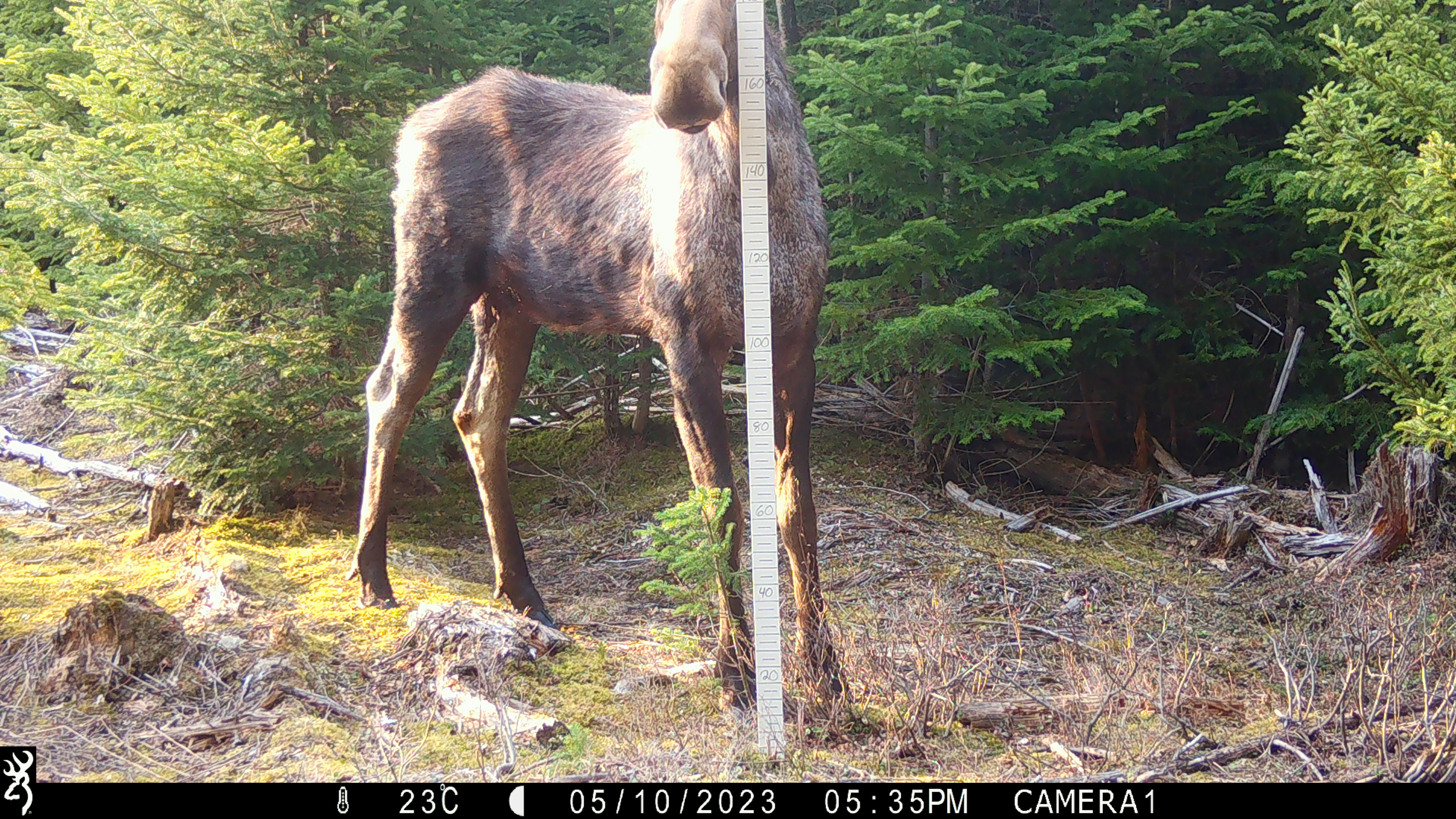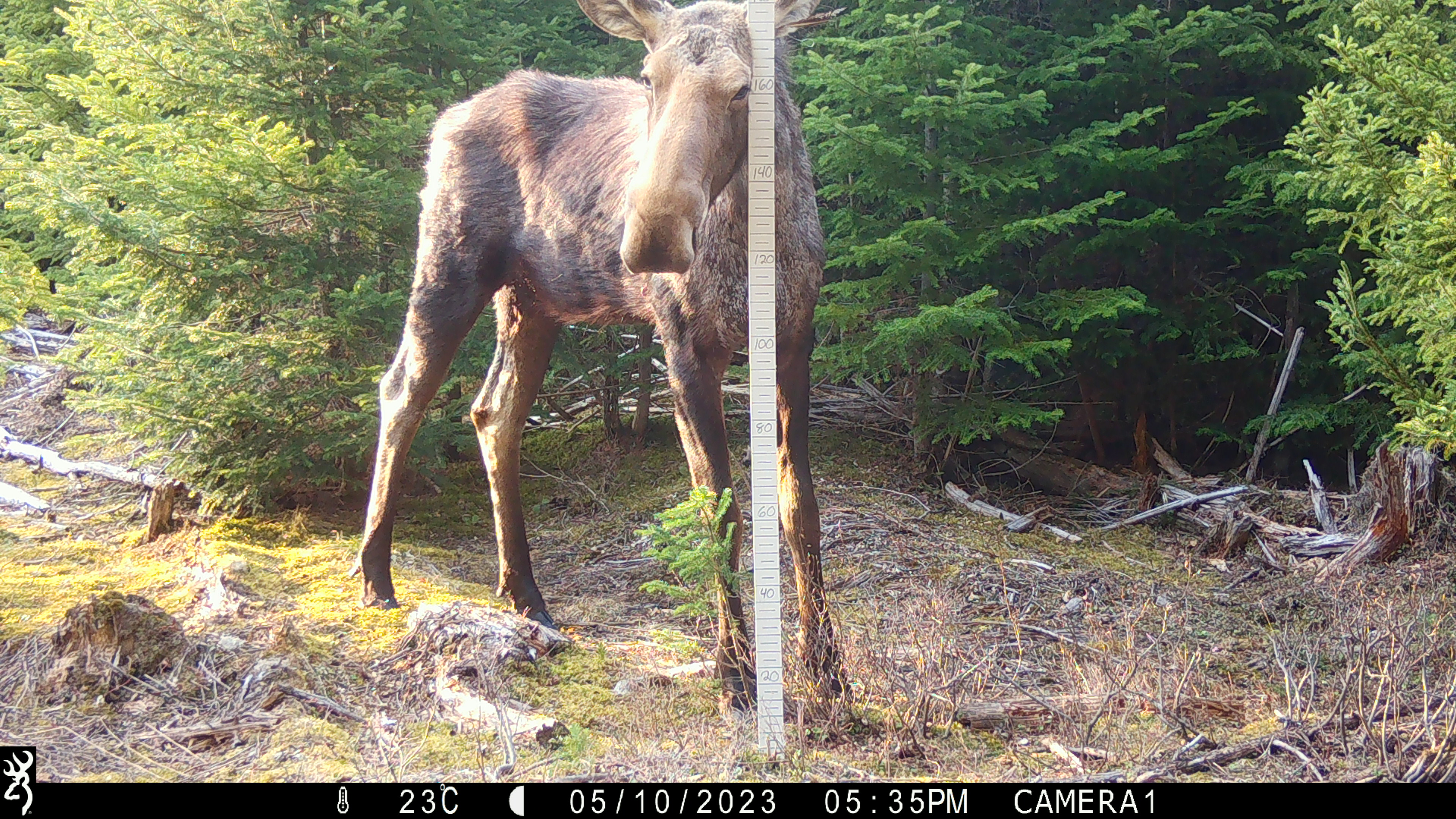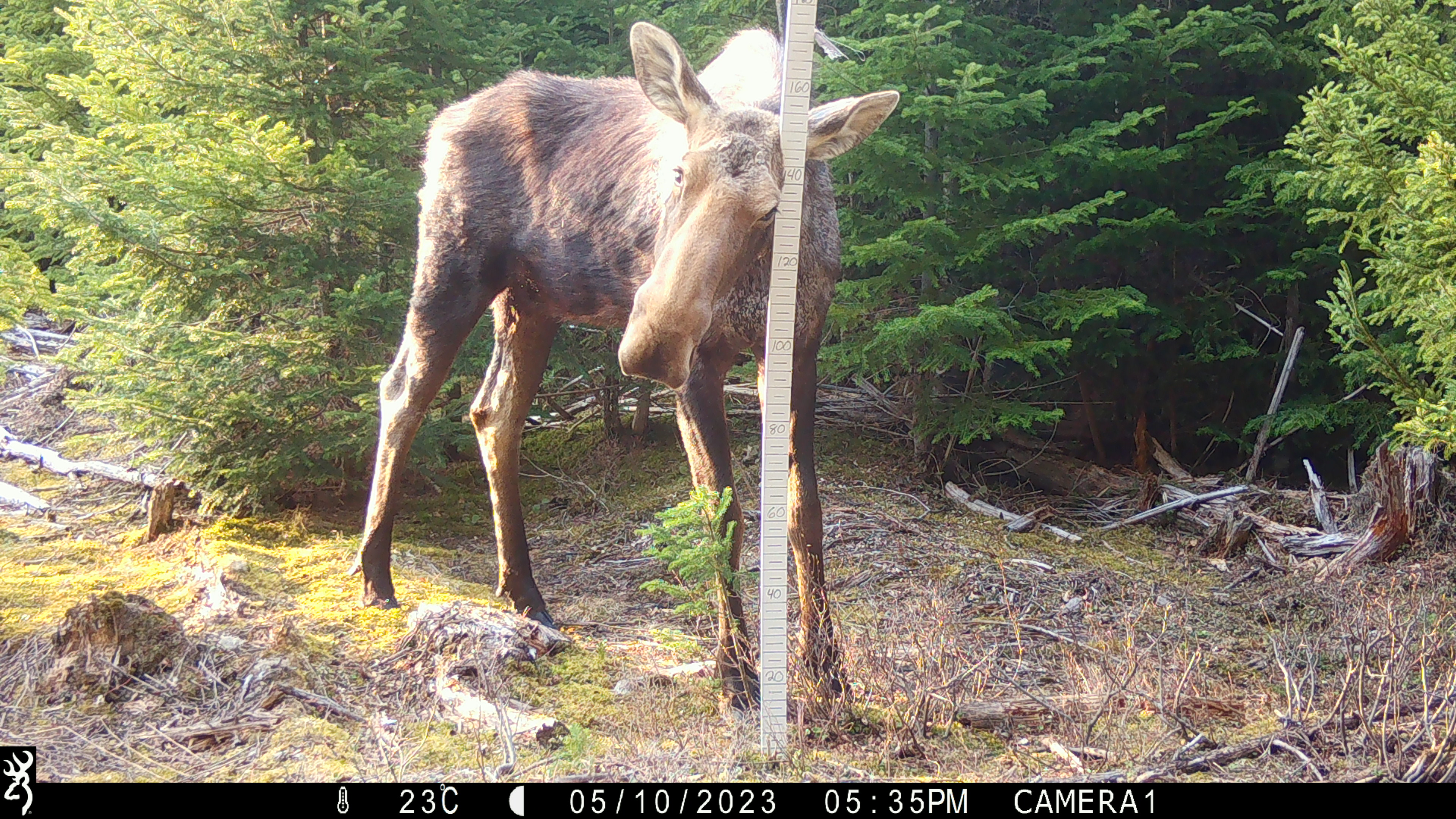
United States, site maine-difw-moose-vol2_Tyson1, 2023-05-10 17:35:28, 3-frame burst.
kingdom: Animalia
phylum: Chordata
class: Mammalia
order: Artiodactyla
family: Cervidae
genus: Alces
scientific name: Alces alces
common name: moose